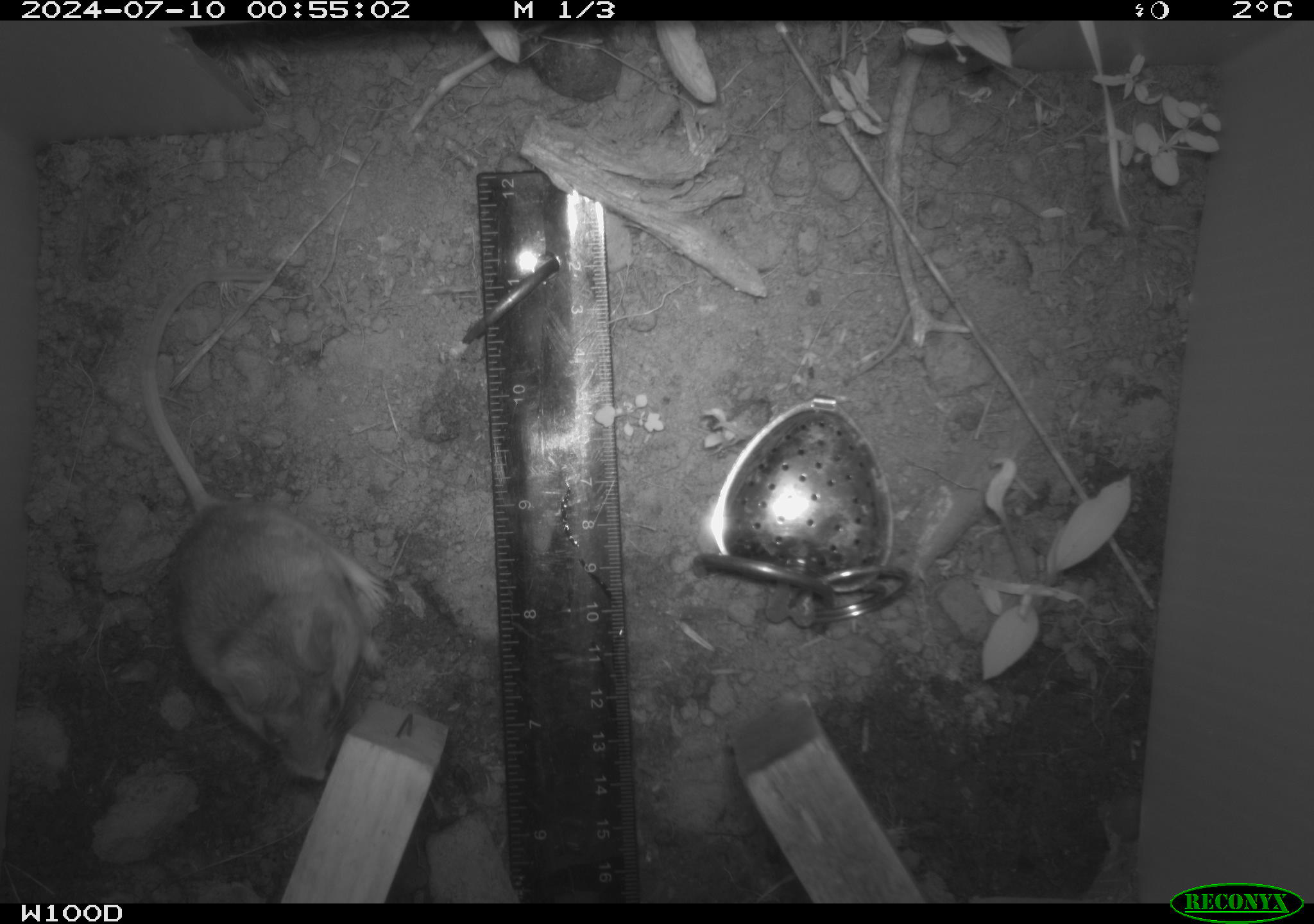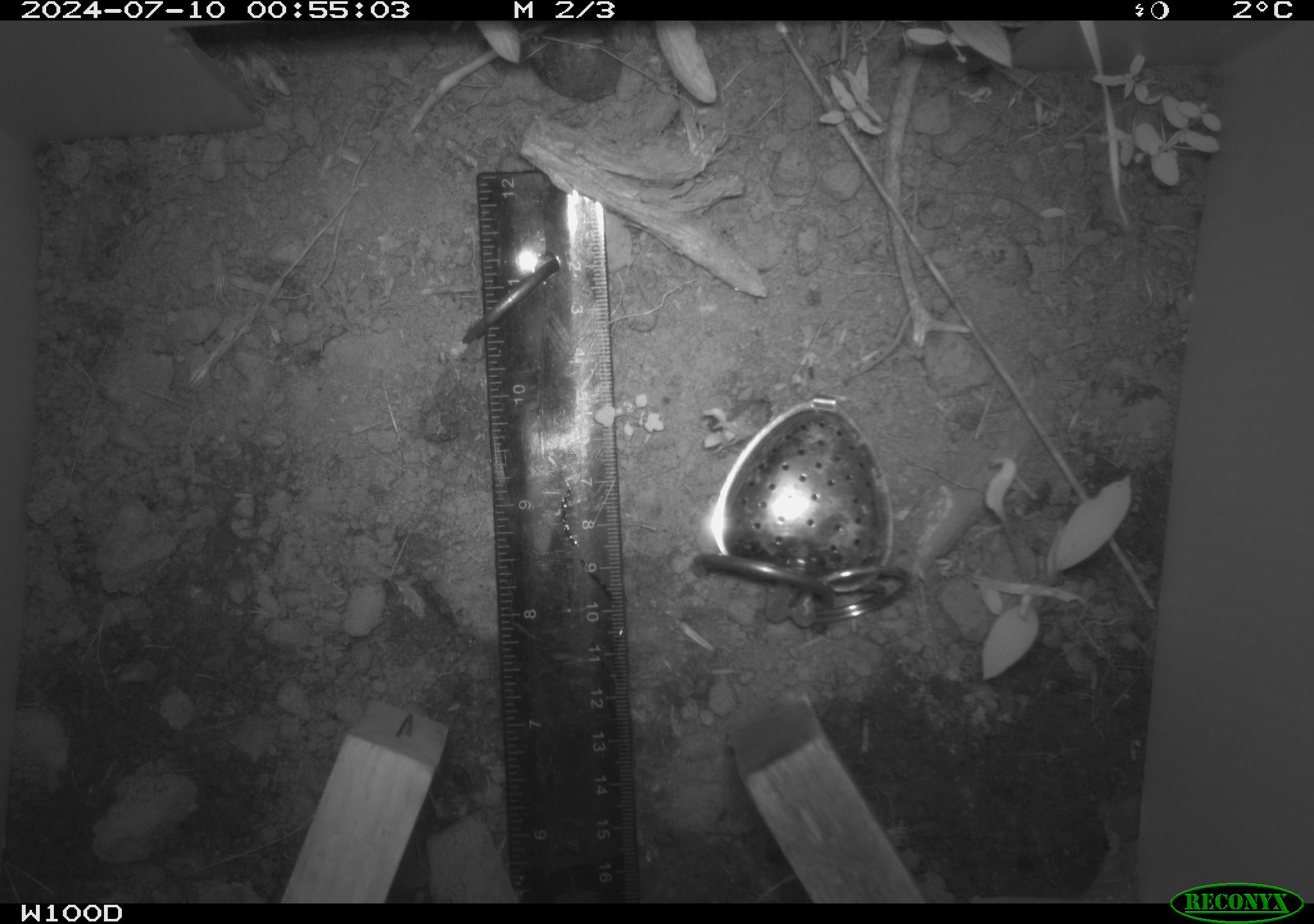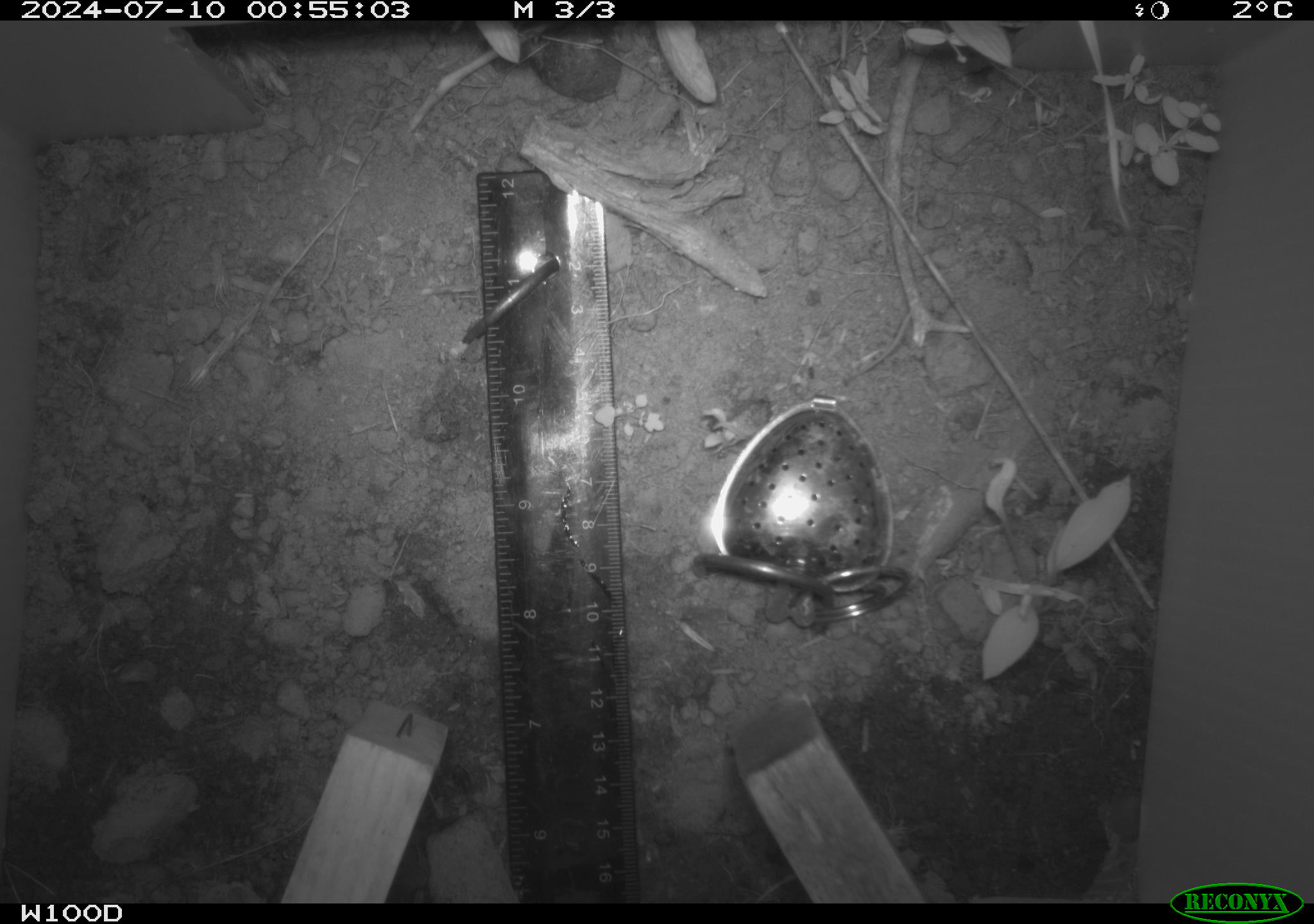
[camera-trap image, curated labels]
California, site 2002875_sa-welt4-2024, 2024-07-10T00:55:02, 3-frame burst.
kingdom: Animalia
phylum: Chordata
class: Mammalia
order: Rodentia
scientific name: Rodentia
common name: mouse species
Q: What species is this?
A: Mouse species (Rodentia).